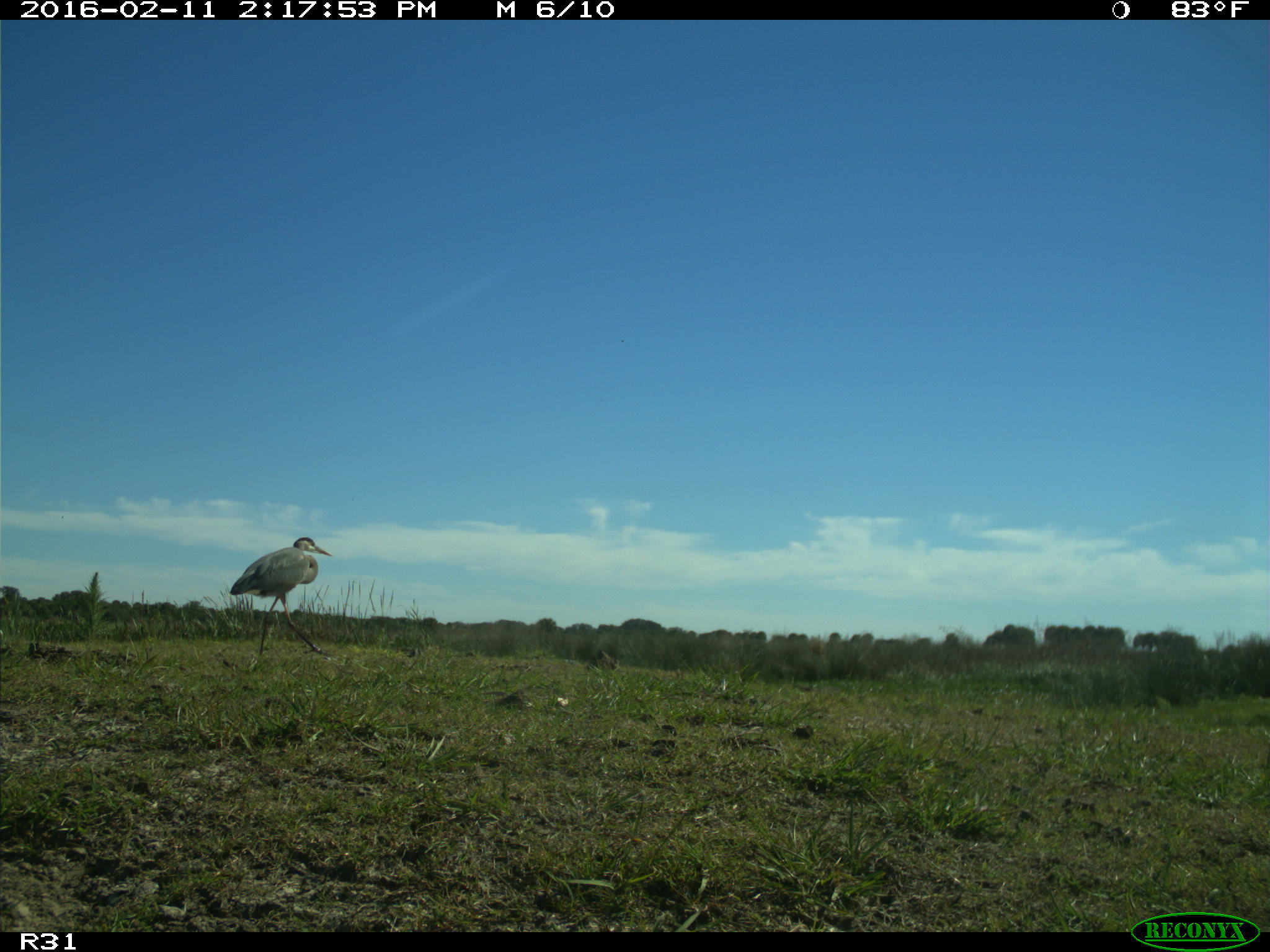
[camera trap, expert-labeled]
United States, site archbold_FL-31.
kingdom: Animalia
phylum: Chordata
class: Aves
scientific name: Aves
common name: birds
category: unidentified bird